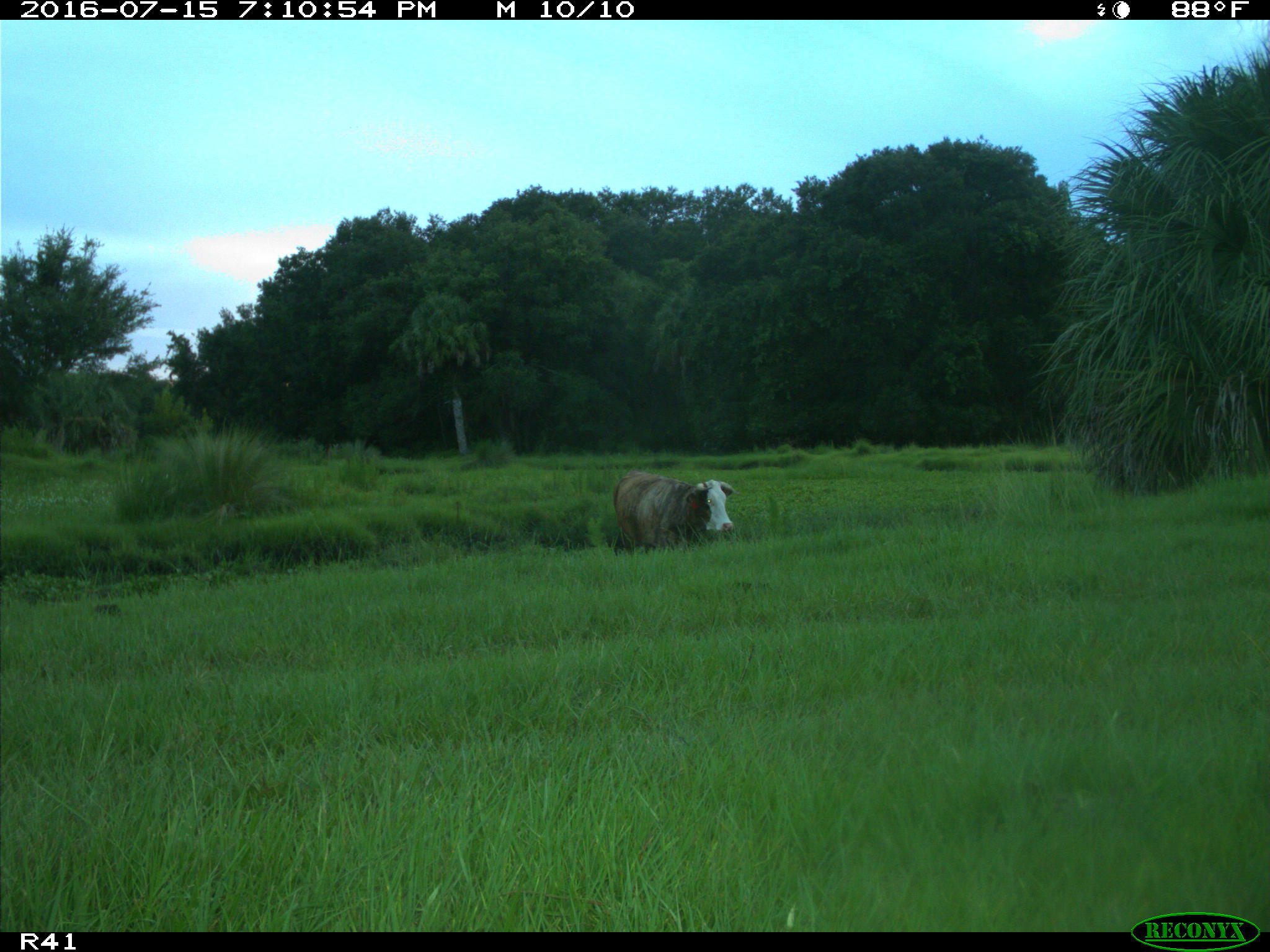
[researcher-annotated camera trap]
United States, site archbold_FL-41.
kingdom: Animalia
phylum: Chordata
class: Mammalia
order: Artiodactyla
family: Bovidae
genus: Bos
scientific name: Bos taurus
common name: domestic cow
Bos taurus (domestic cow).